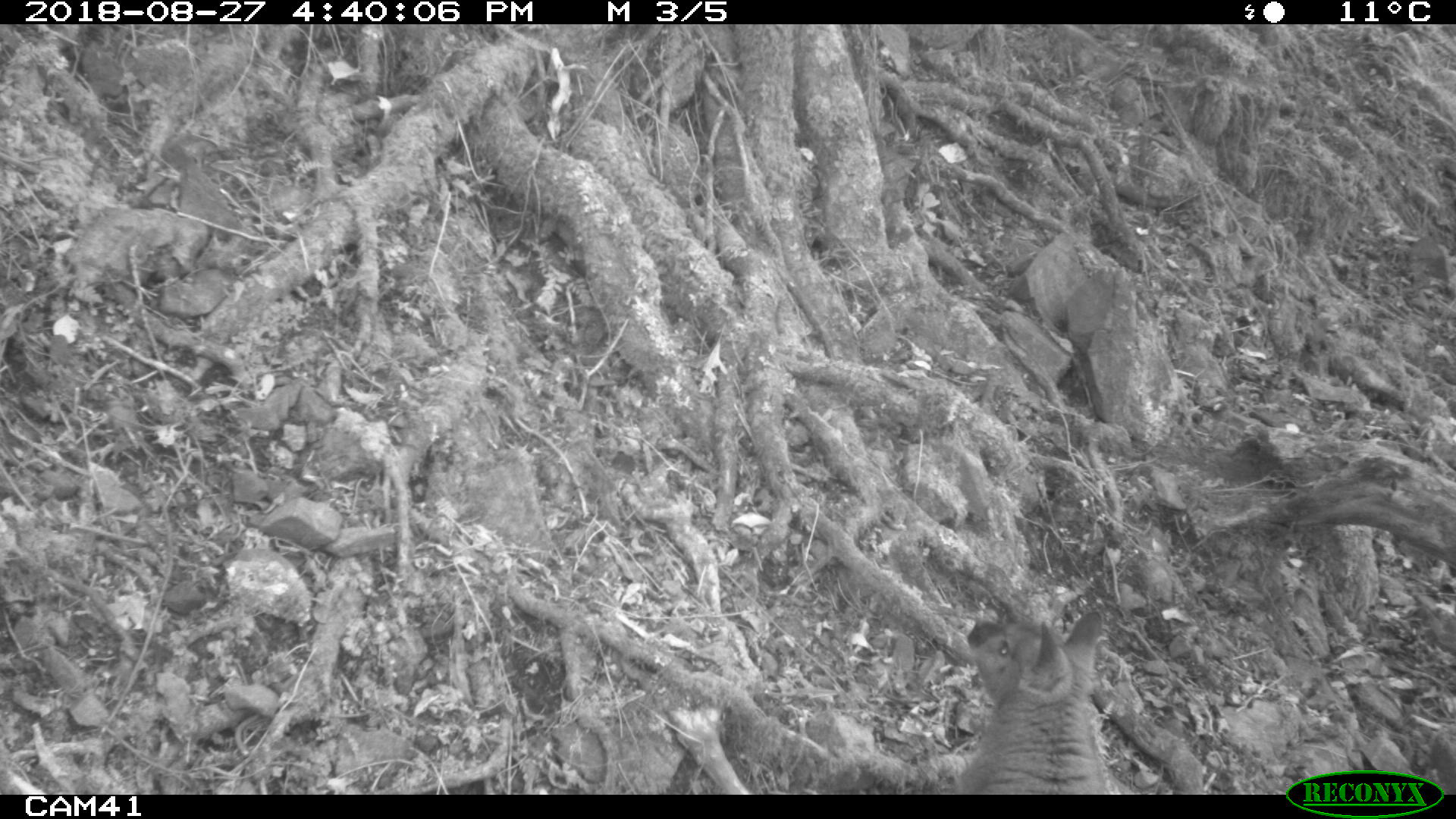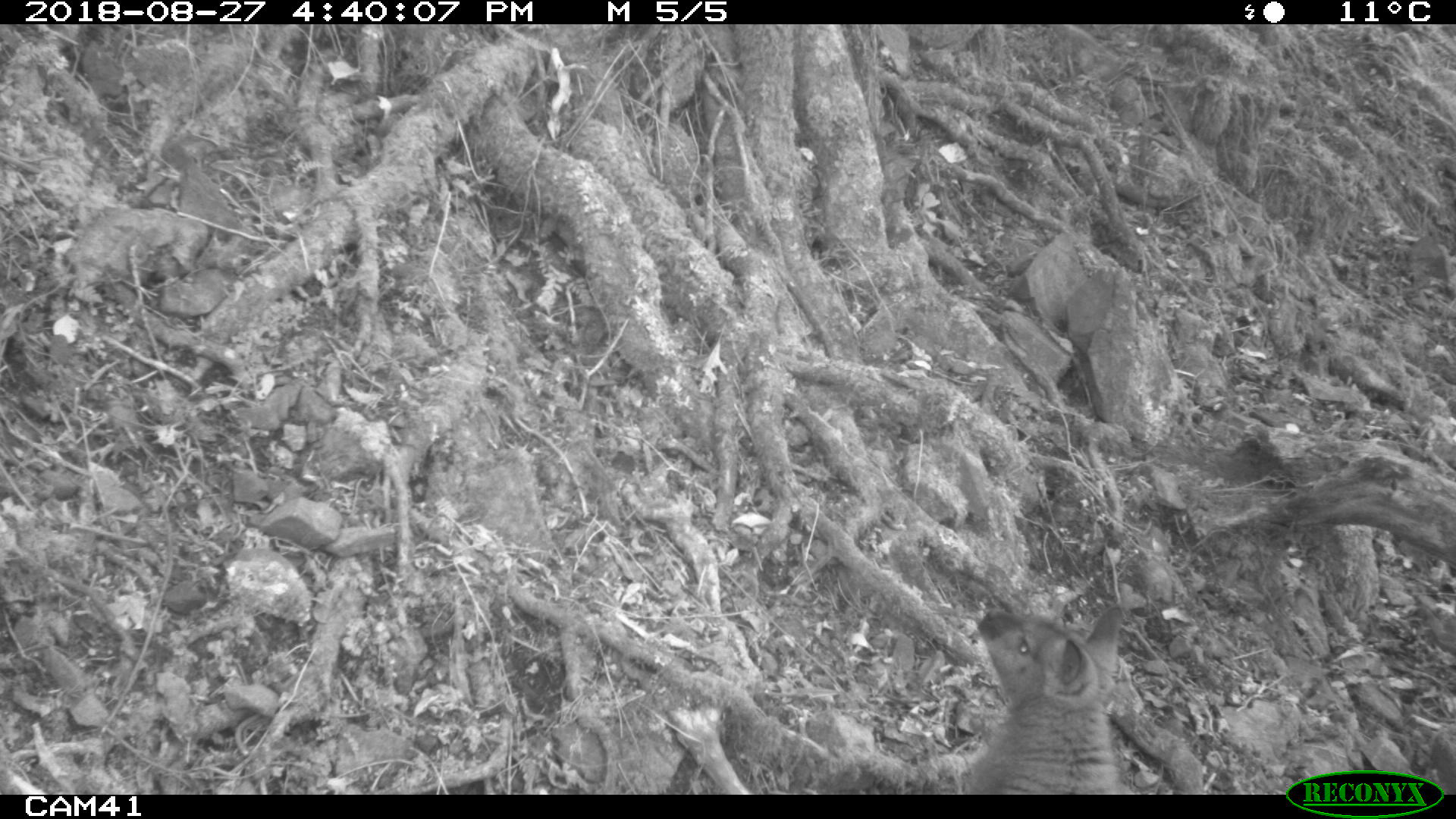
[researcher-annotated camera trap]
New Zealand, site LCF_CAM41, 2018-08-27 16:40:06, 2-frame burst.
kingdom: Animalia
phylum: Chordata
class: Mammalia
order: Diprotodontia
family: Macropodidae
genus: Notamacropus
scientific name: Notamacropus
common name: wallaby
Wallaby (Notamacropus).